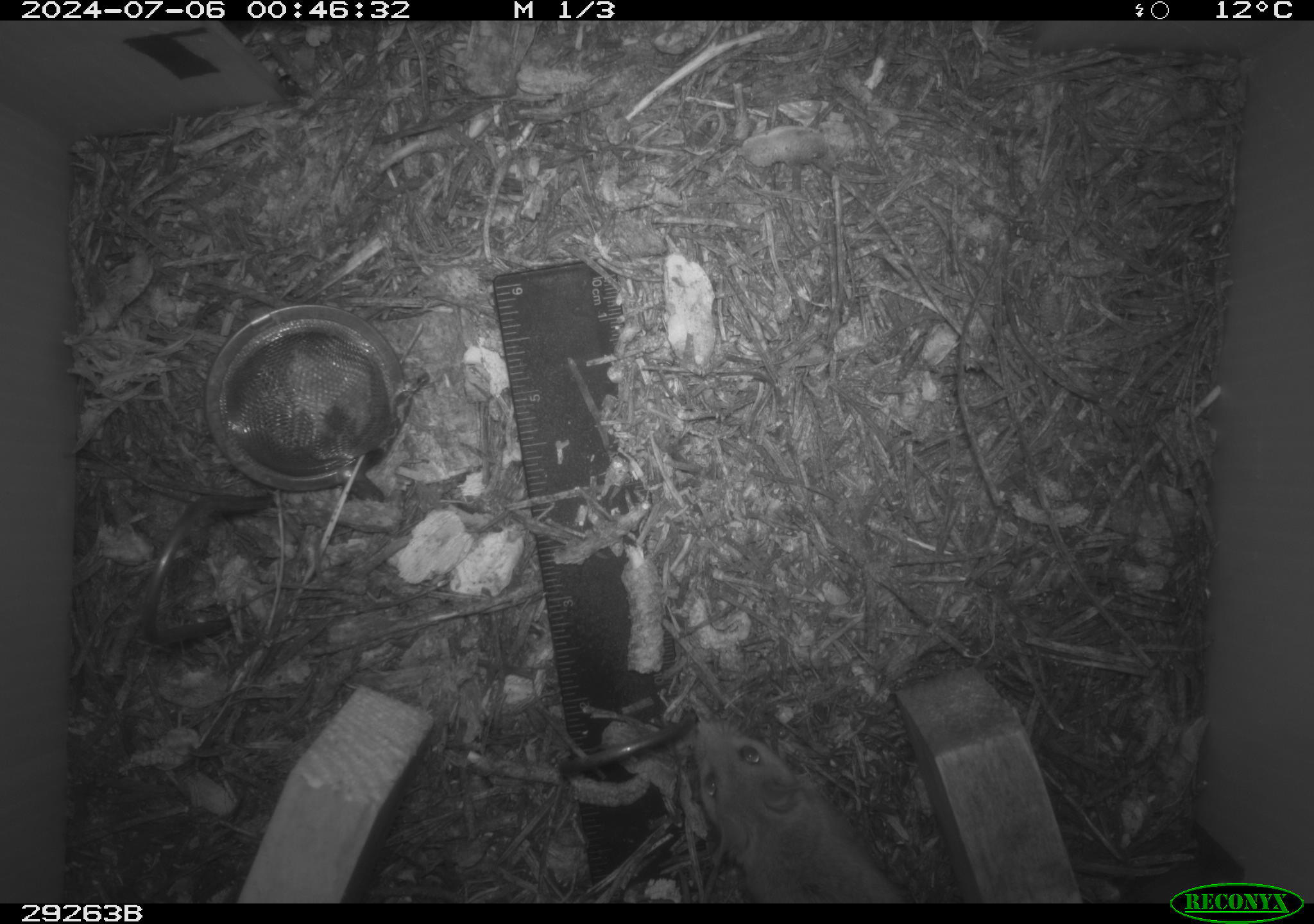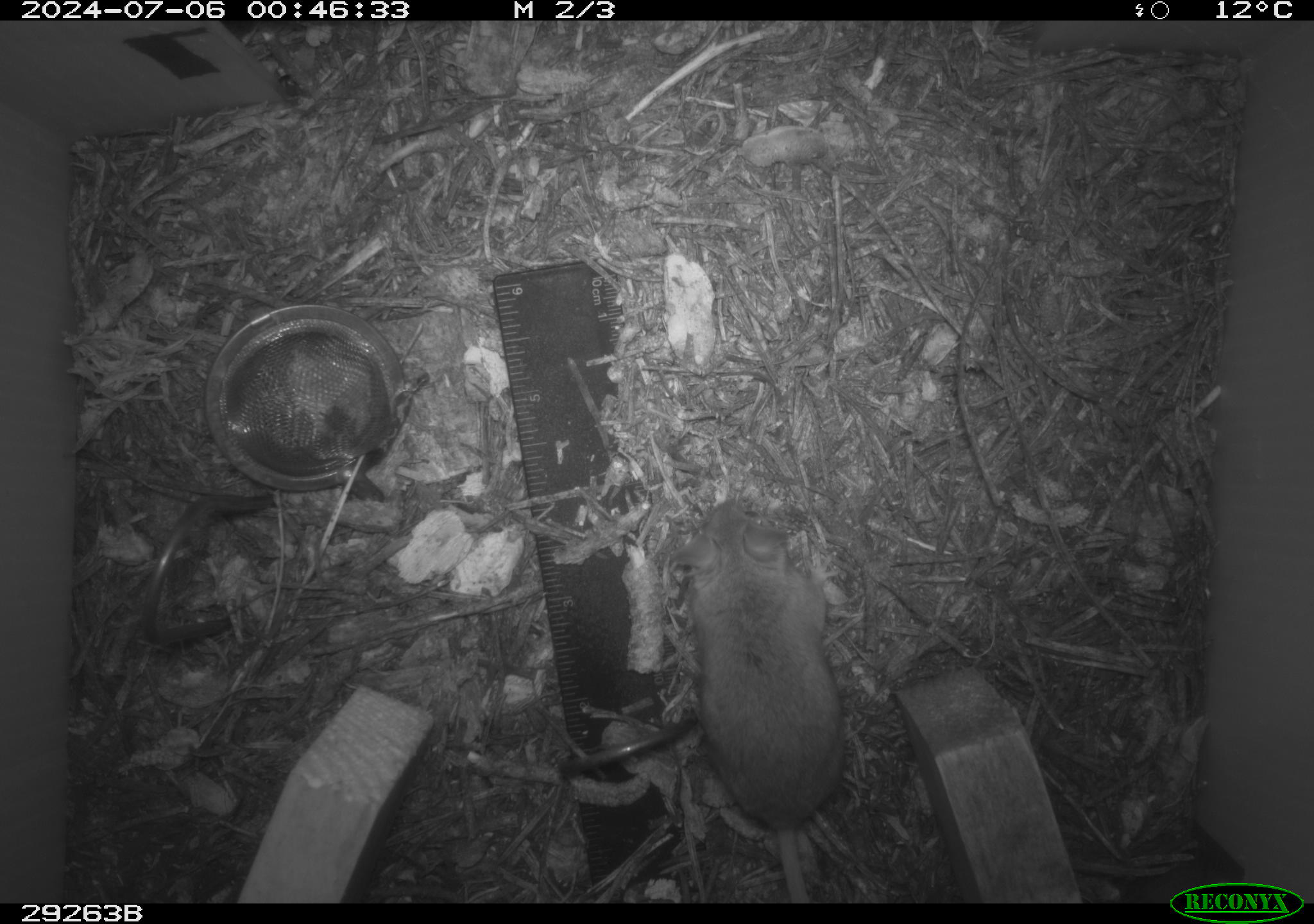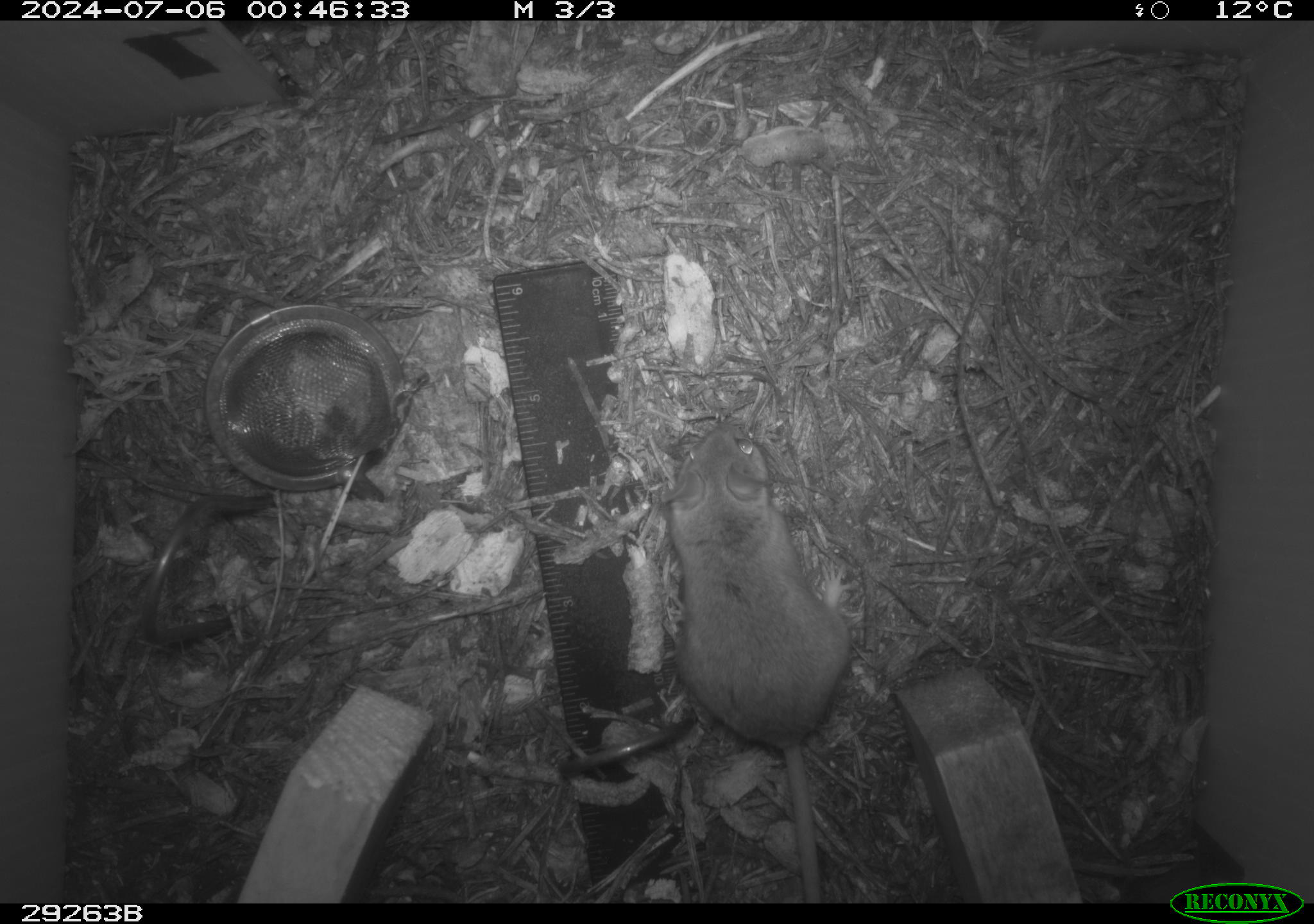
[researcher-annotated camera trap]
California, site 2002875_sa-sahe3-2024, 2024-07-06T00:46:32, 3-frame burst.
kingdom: Animalia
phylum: Chordata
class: Mammalia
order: Rodentia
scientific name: Rodentia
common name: rodent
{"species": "rodent (Rodentia)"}